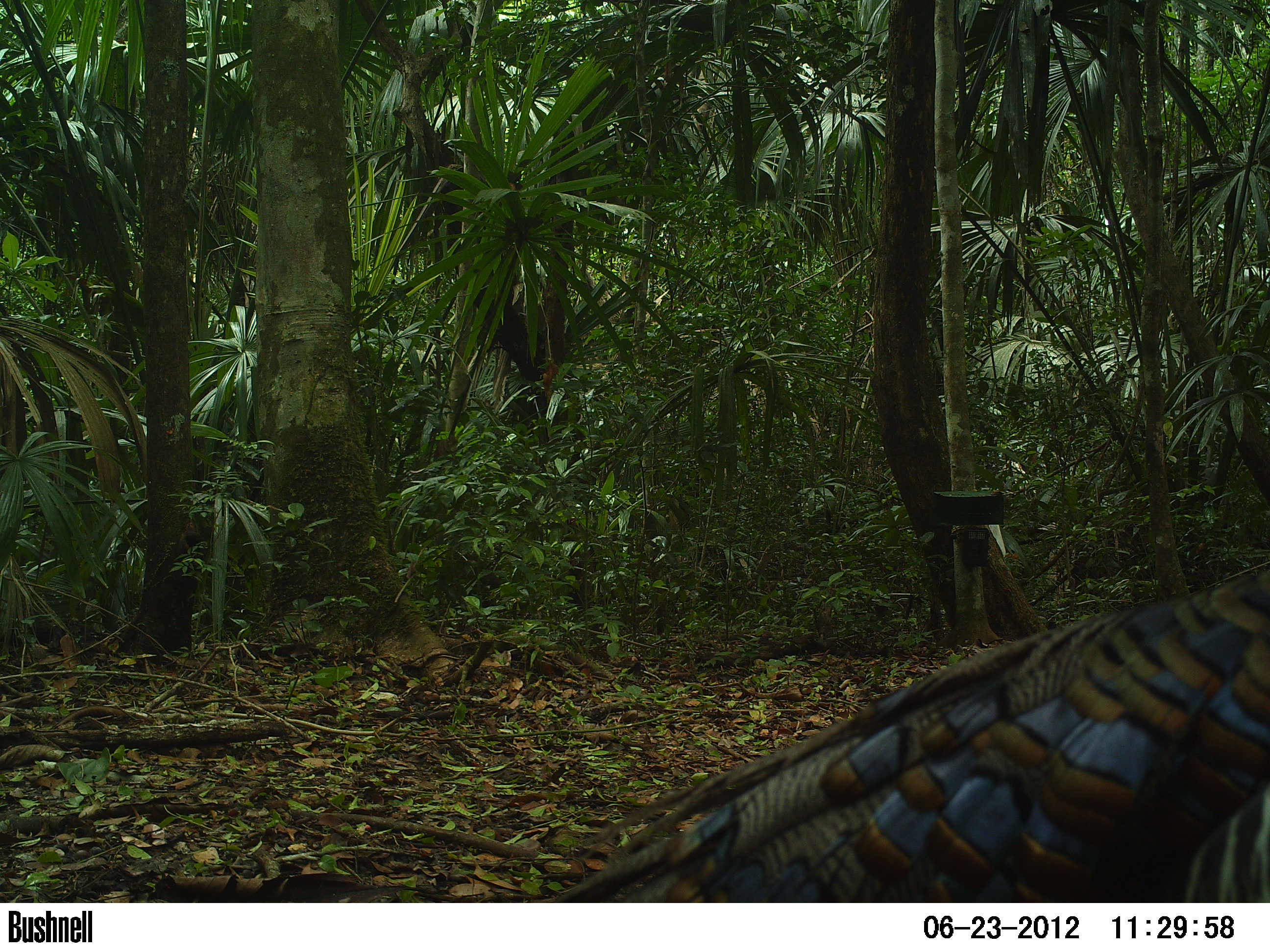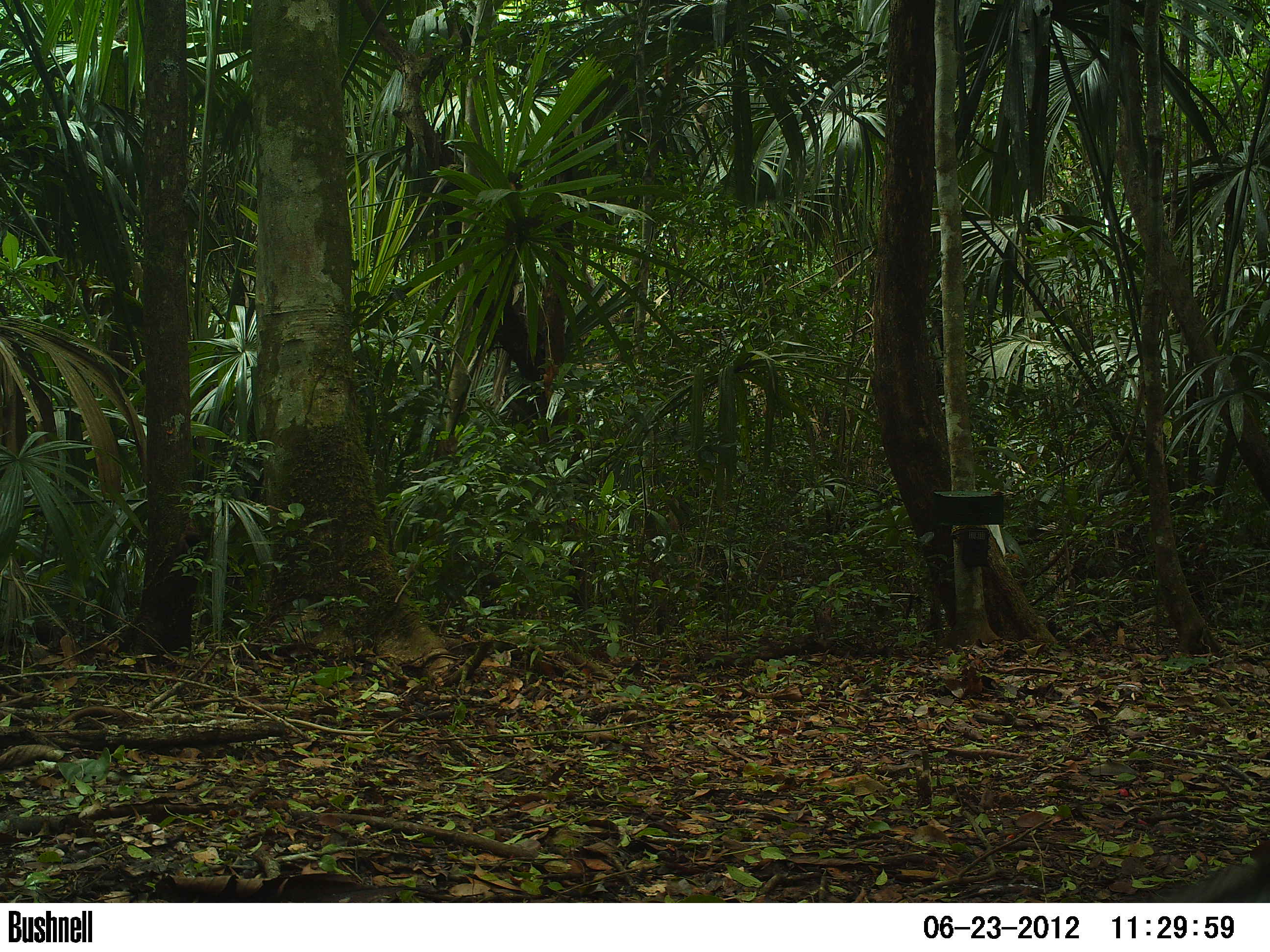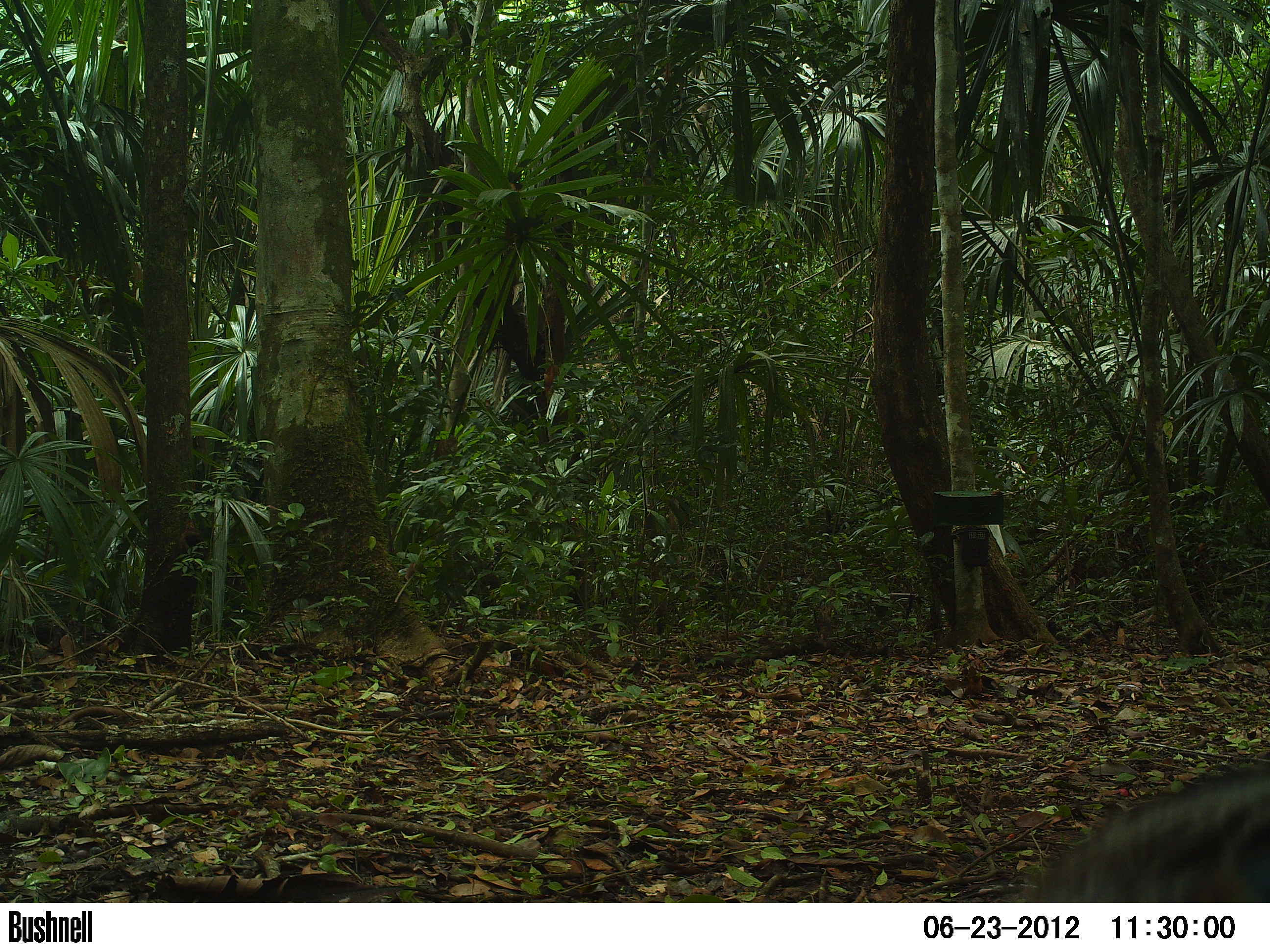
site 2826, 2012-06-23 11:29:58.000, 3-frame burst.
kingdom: Animalia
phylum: Chordata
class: Aves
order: Galliformes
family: Phasianidae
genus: Meleagris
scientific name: Meleagris ocellata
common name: ocellated turkey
Meleagris ocellata (ocellated turkey), count 1, age adult.